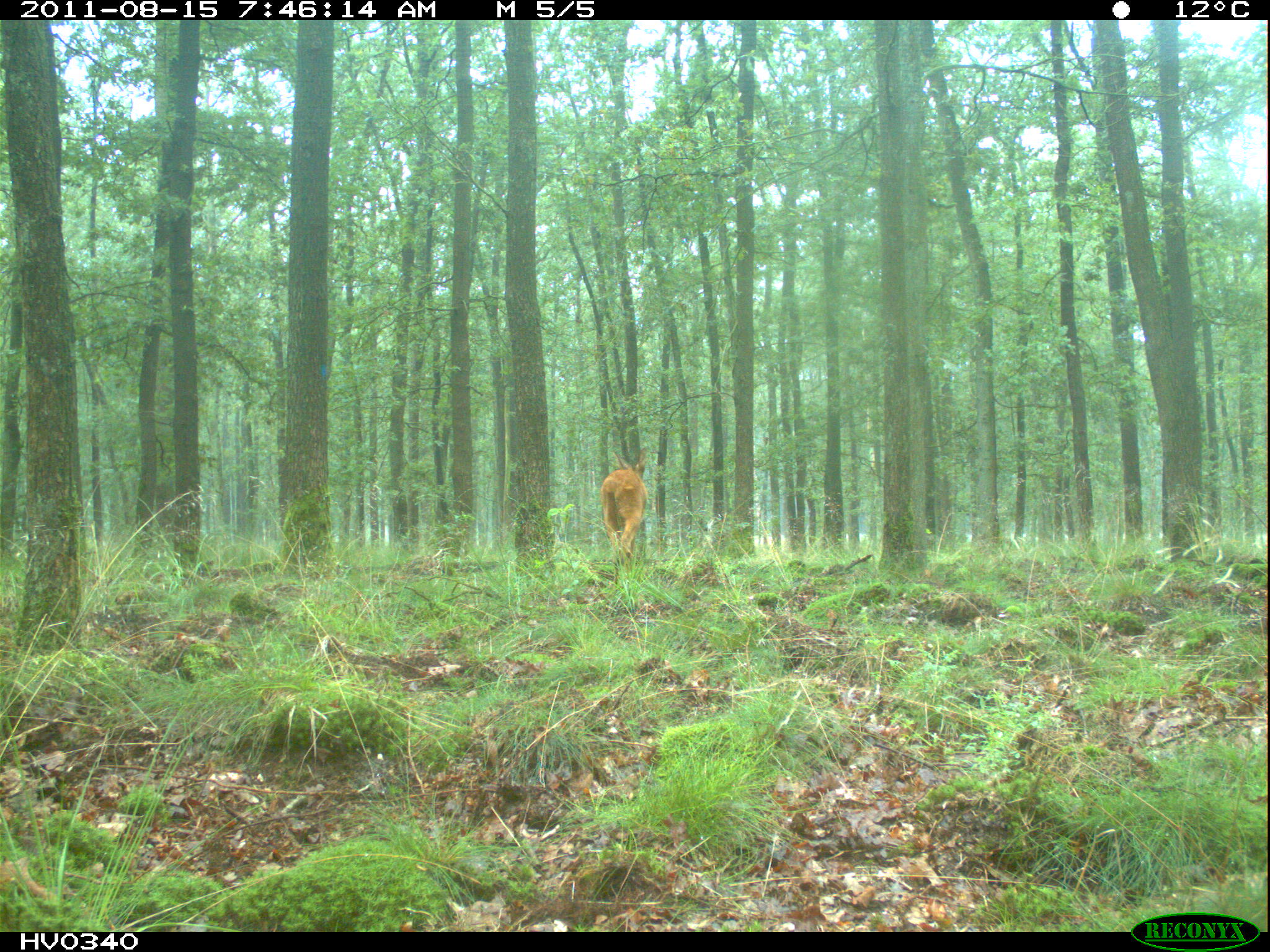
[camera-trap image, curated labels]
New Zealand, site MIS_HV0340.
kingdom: Animalia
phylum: Chordata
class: Mammalia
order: Artiodactyla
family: Cervidae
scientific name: Cervidae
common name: deer